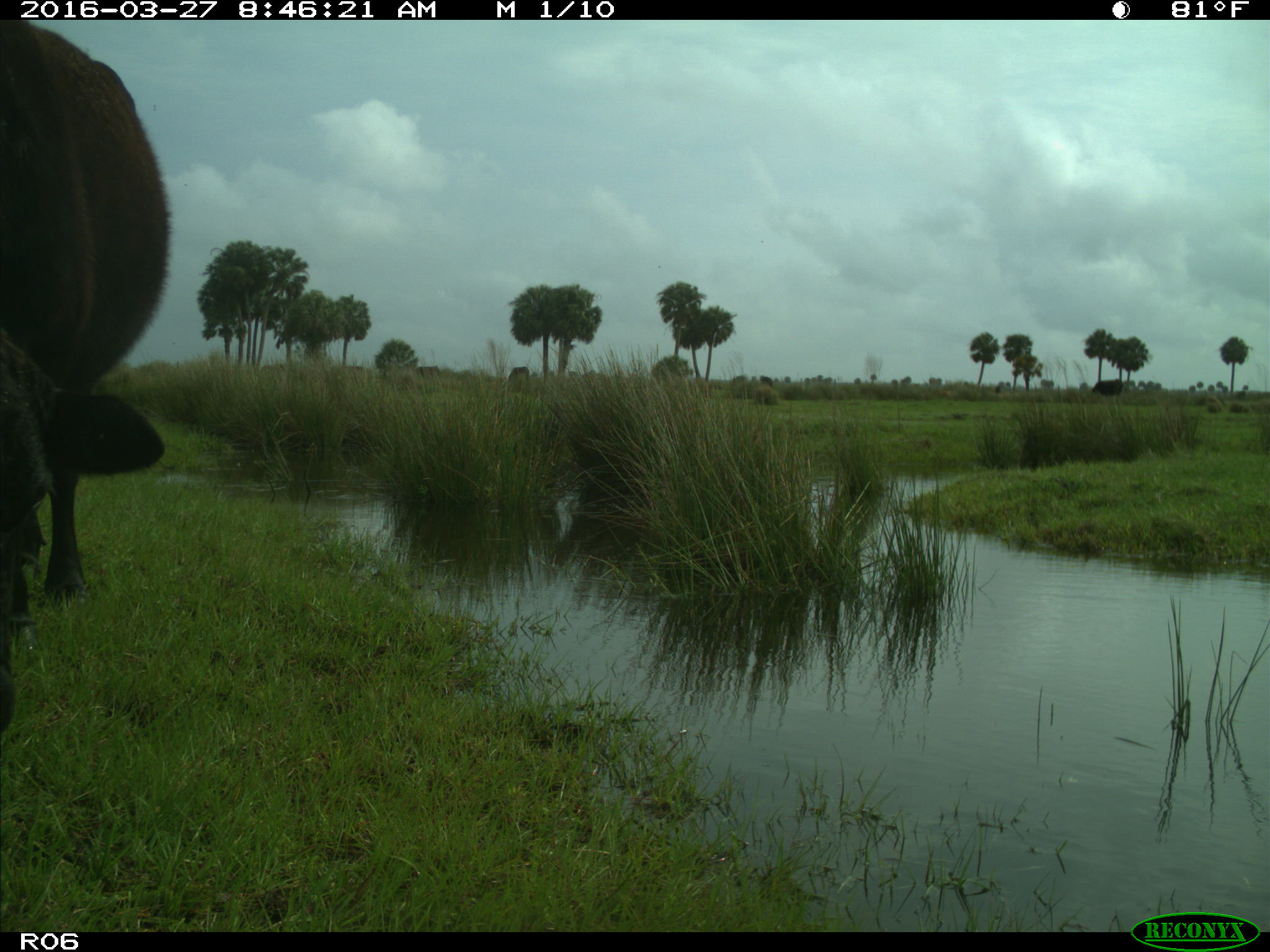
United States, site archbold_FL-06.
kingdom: Animalia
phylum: Chordata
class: Mammalia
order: Artiodactyla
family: Bovidae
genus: Bos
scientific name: Bos taurus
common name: domestic cow